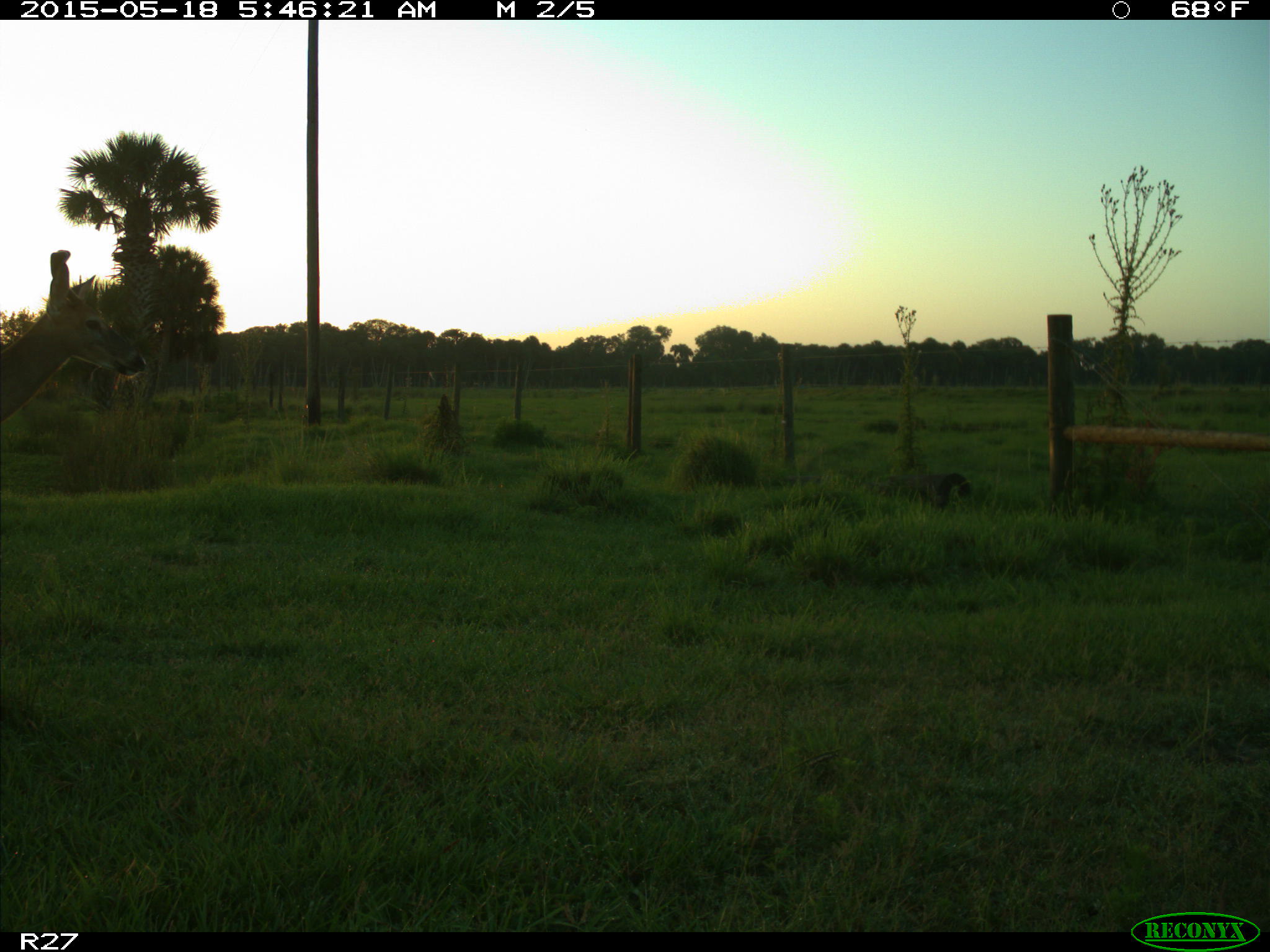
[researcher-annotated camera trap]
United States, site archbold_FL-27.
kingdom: Animalia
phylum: Chordata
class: Mammalia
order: Artiodactyla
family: Cervidae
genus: Odocoileus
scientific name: Odocoileus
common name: deer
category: unidentified deer